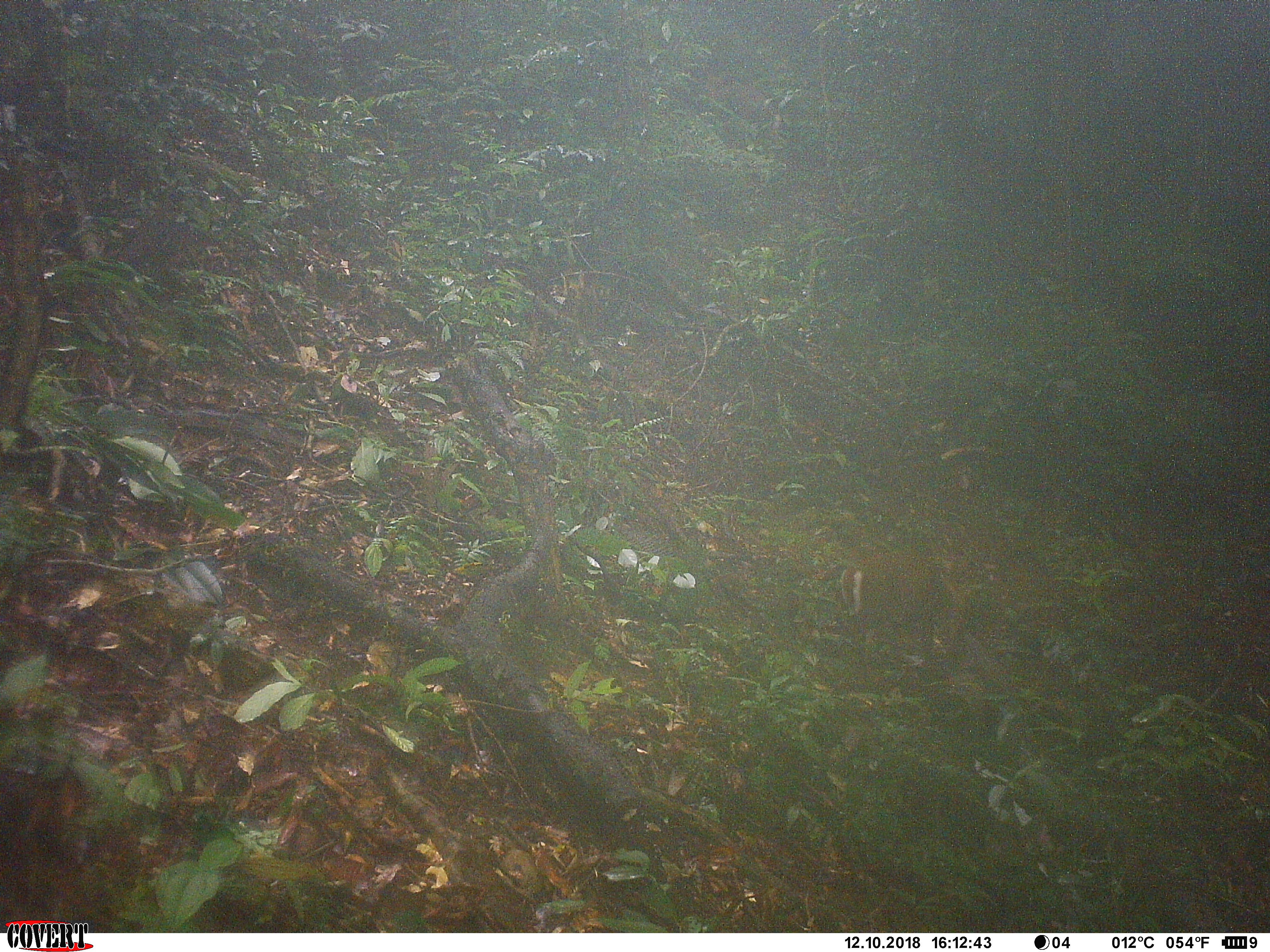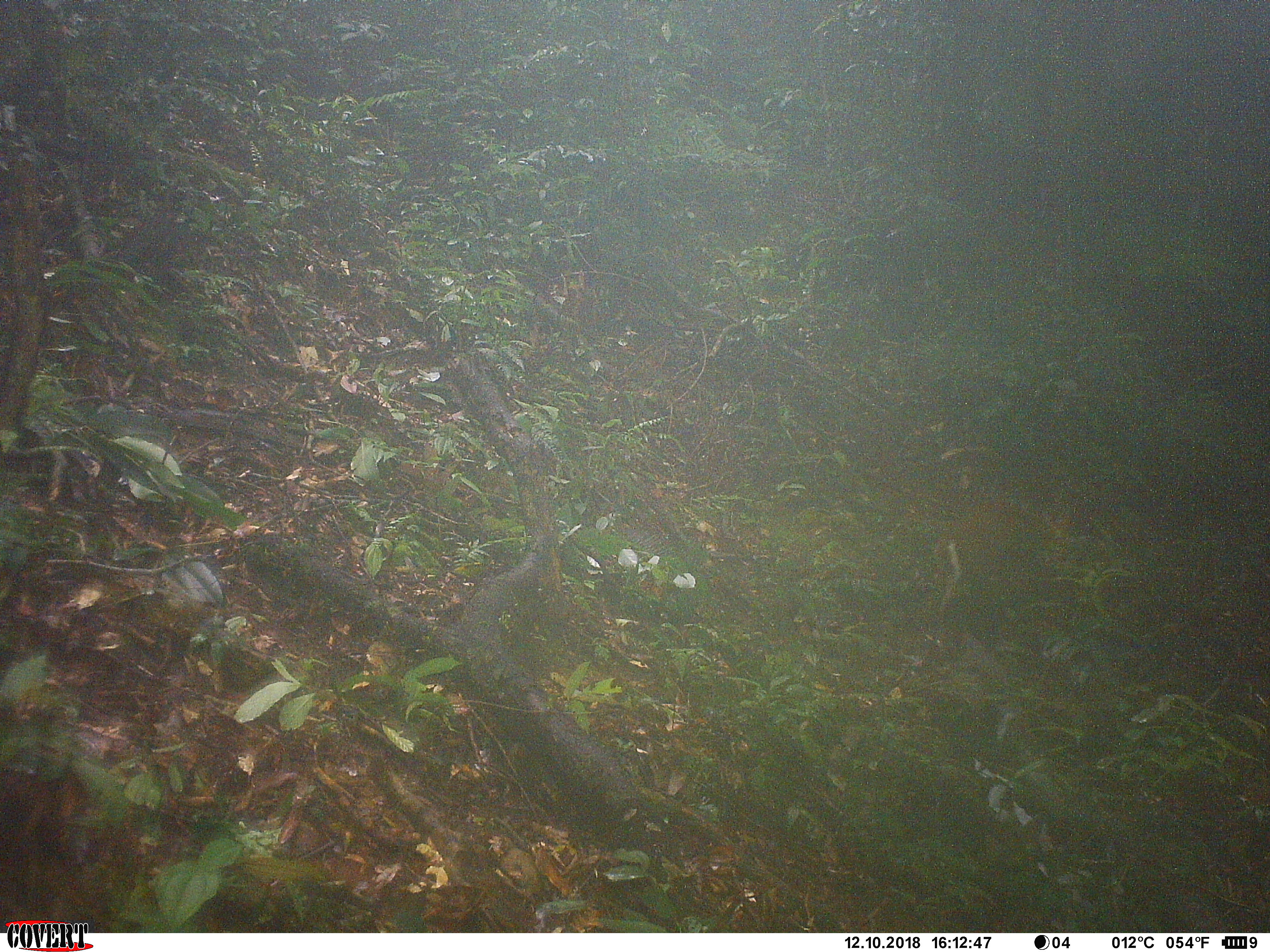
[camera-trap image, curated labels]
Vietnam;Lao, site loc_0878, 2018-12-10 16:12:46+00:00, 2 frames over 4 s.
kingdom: Animalia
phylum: Chordata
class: Mammalia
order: Artiodactyla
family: Cervidae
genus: Muntiacus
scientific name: Muntiacus rooseveltorum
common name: roosevelt's muntjac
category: roosevelts muntjac group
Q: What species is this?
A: Roosevelts muntjac group (roosevelt's muntjac) (Muntiacus rooseveltorum).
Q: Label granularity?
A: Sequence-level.